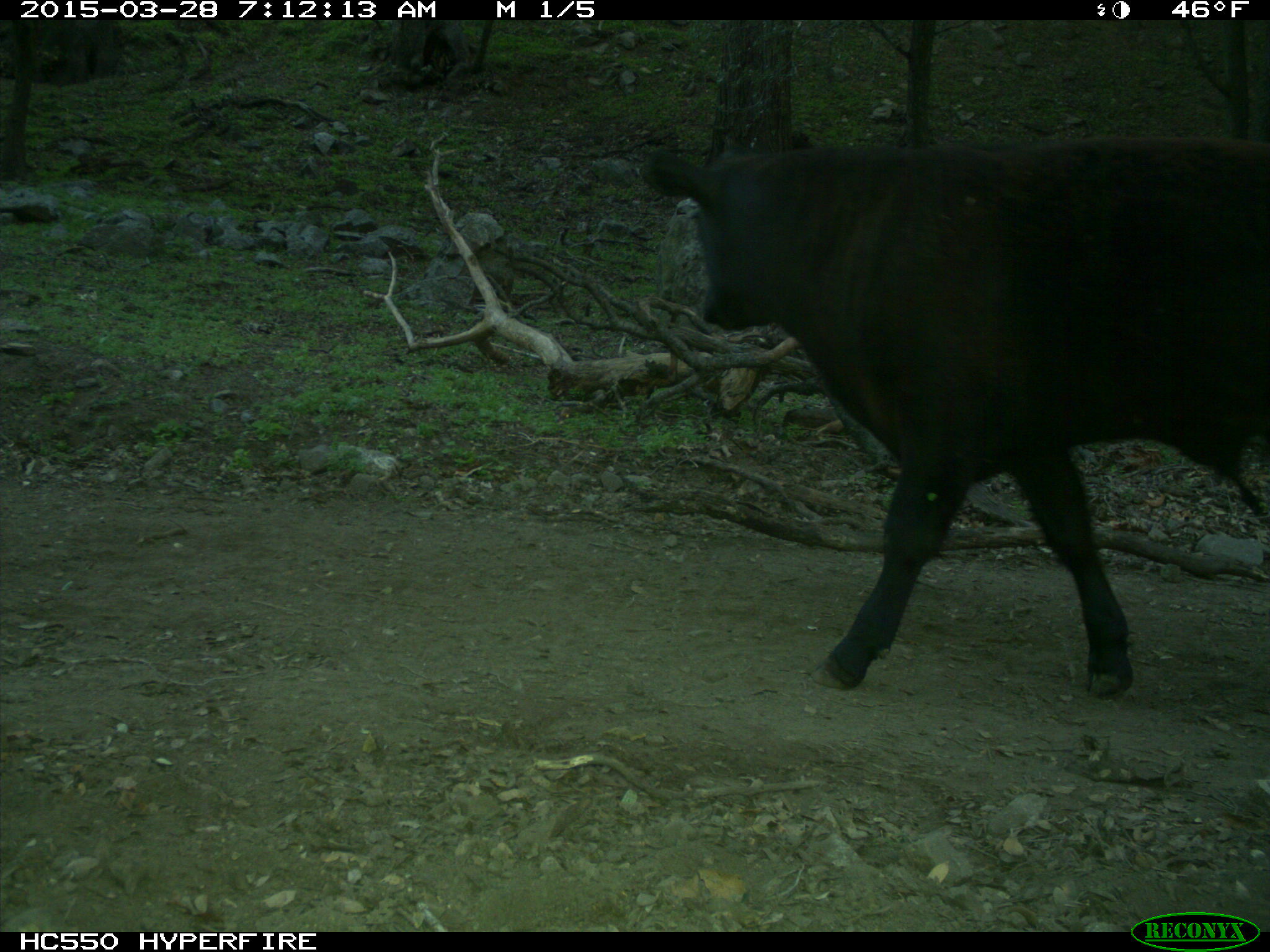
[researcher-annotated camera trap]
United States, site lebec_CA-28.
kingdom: Animalia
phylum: Chordata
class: Mammalia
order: Artiodactyla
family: Bovidae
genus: Bos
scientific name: Bos taurus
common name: domestic cow